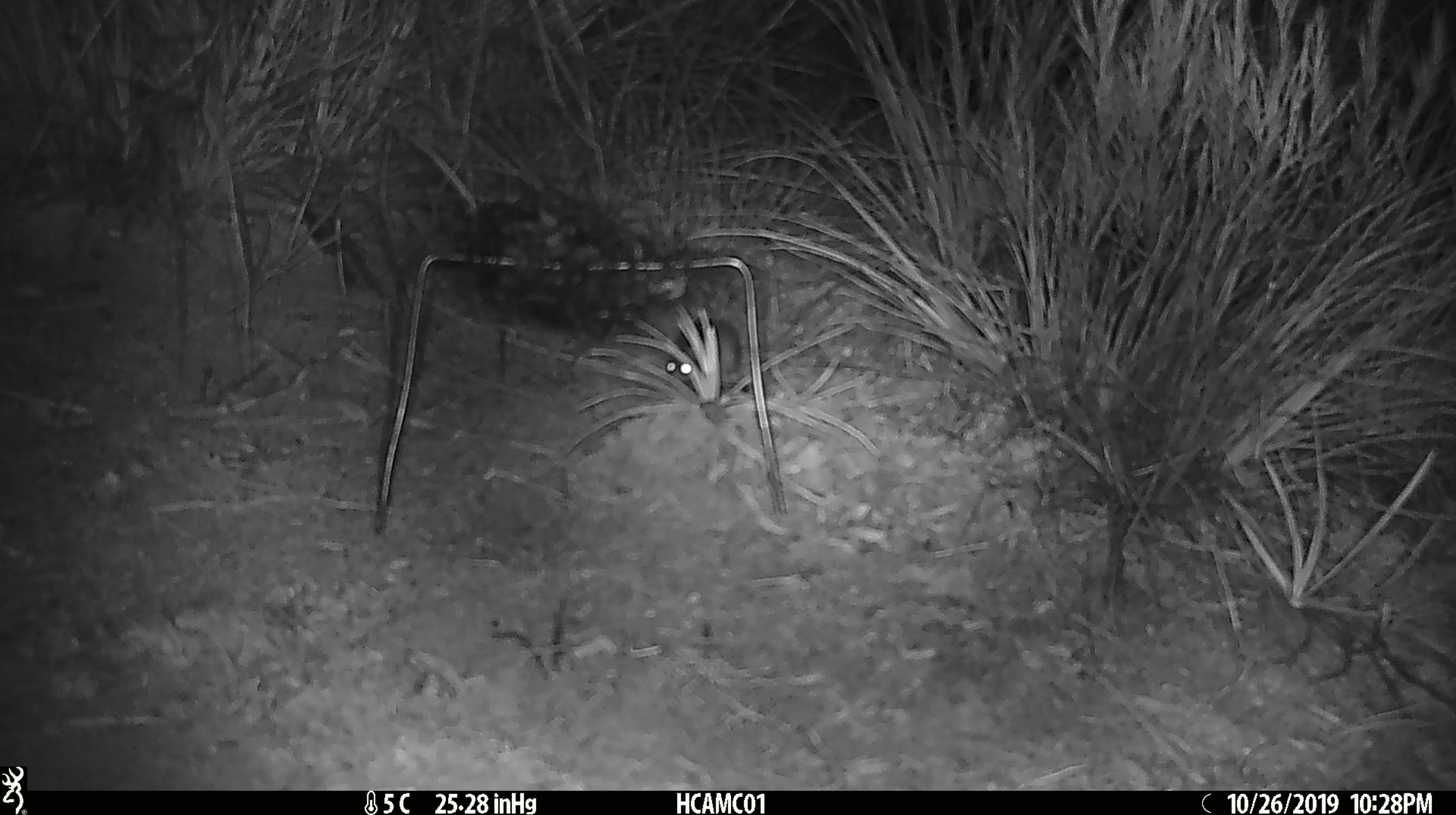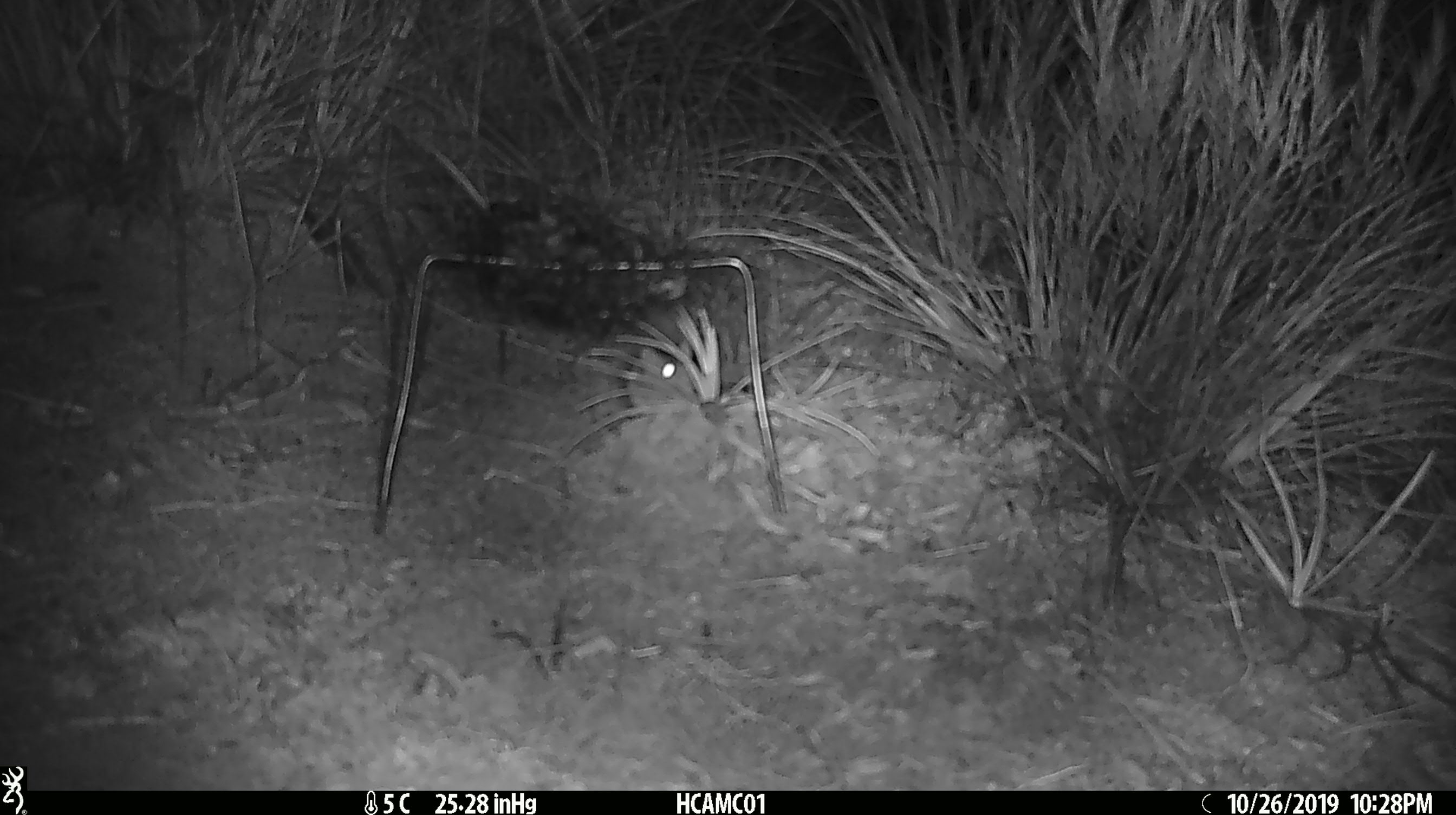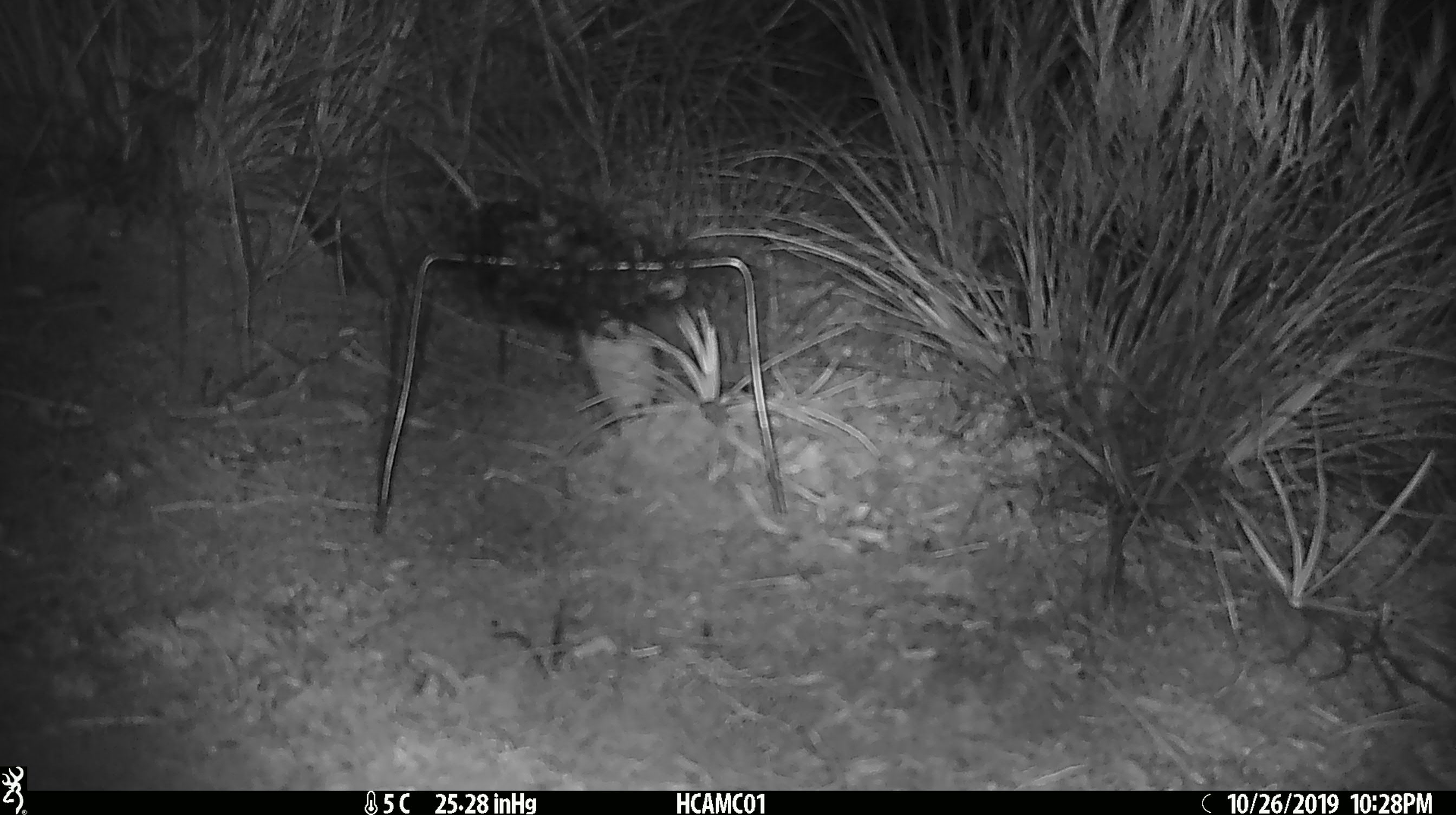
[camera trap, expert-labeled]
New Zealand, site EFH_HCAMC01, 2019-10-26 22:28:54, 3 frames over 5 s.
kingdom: Animalia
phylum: Chordata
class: Mammalia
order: Rodentia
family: Muridae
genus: Mus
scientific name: Mus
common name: mouse